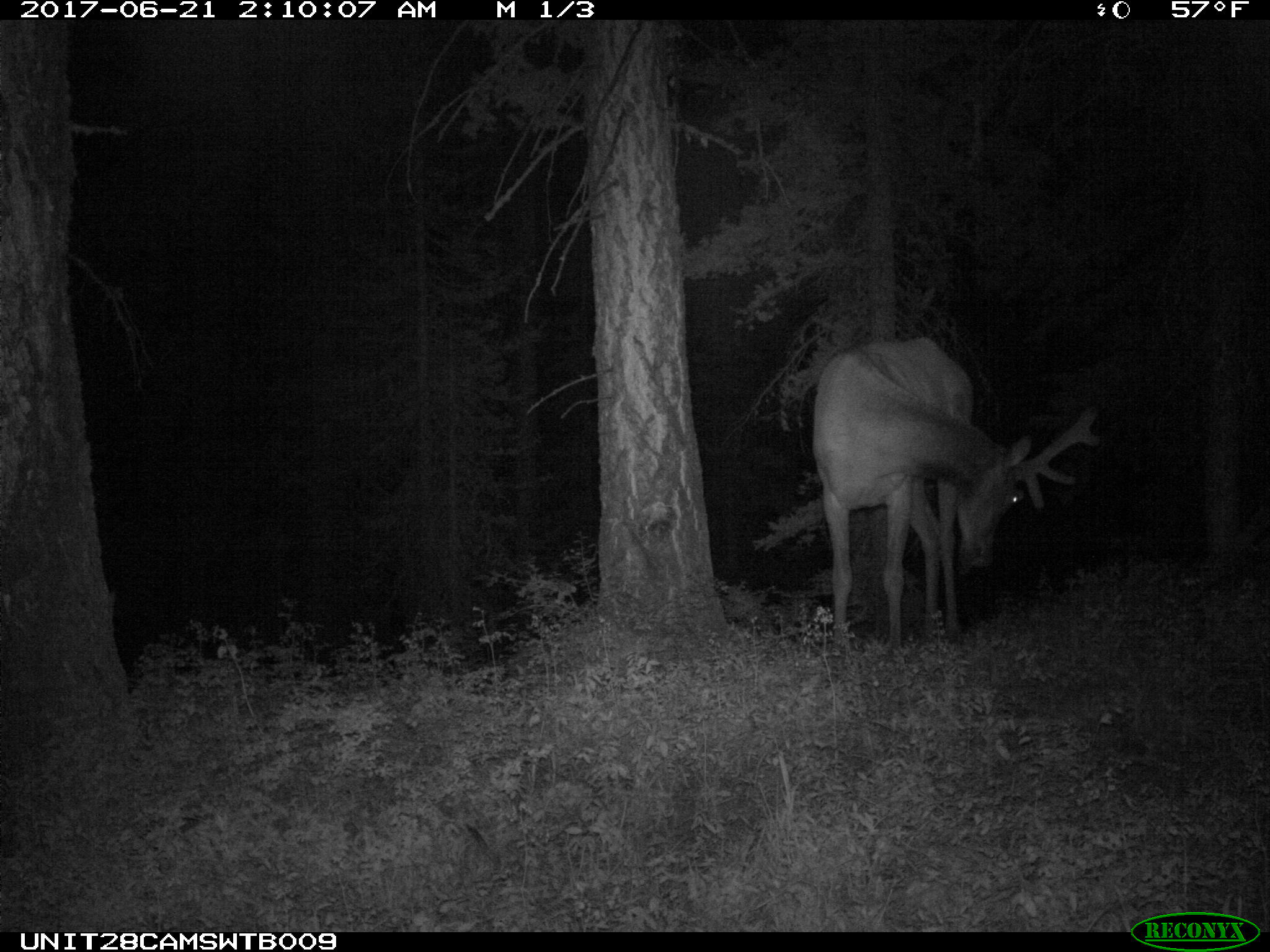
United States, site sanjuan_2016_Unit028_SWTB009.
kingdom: Animalia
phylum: Chordata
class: Mammalia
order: Artiodactyla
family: Cervidae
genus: Cervus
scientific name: Cervus elaphus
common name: red deer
Cervus elaphus (red deer).